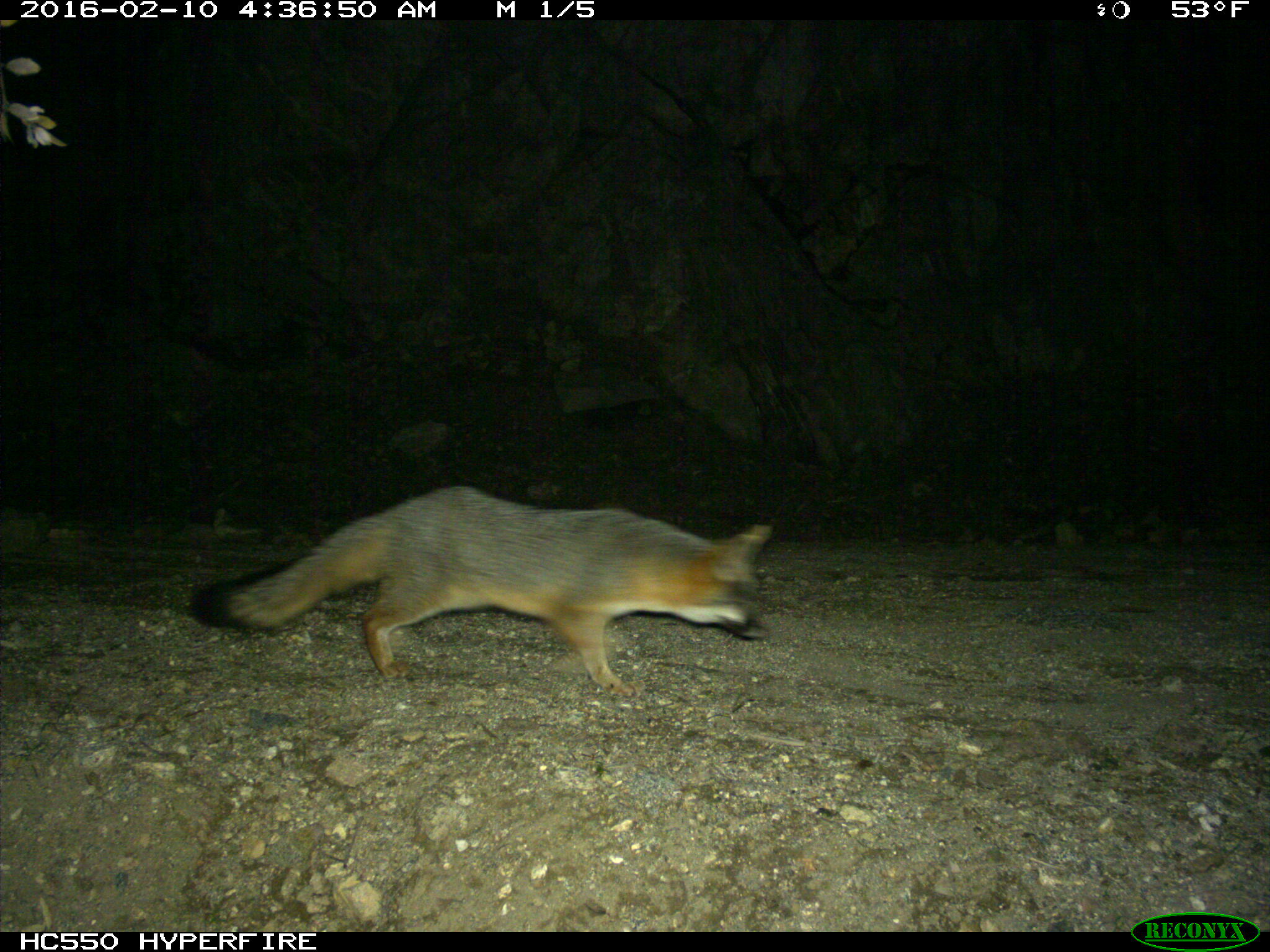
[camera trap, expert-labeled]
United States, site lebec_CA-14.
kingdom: Animalia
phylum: Chordata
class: Mammalia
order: Carnivora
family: Canidae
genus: Urocyon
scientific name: Urocyon cinereoargenteus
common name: gray fox